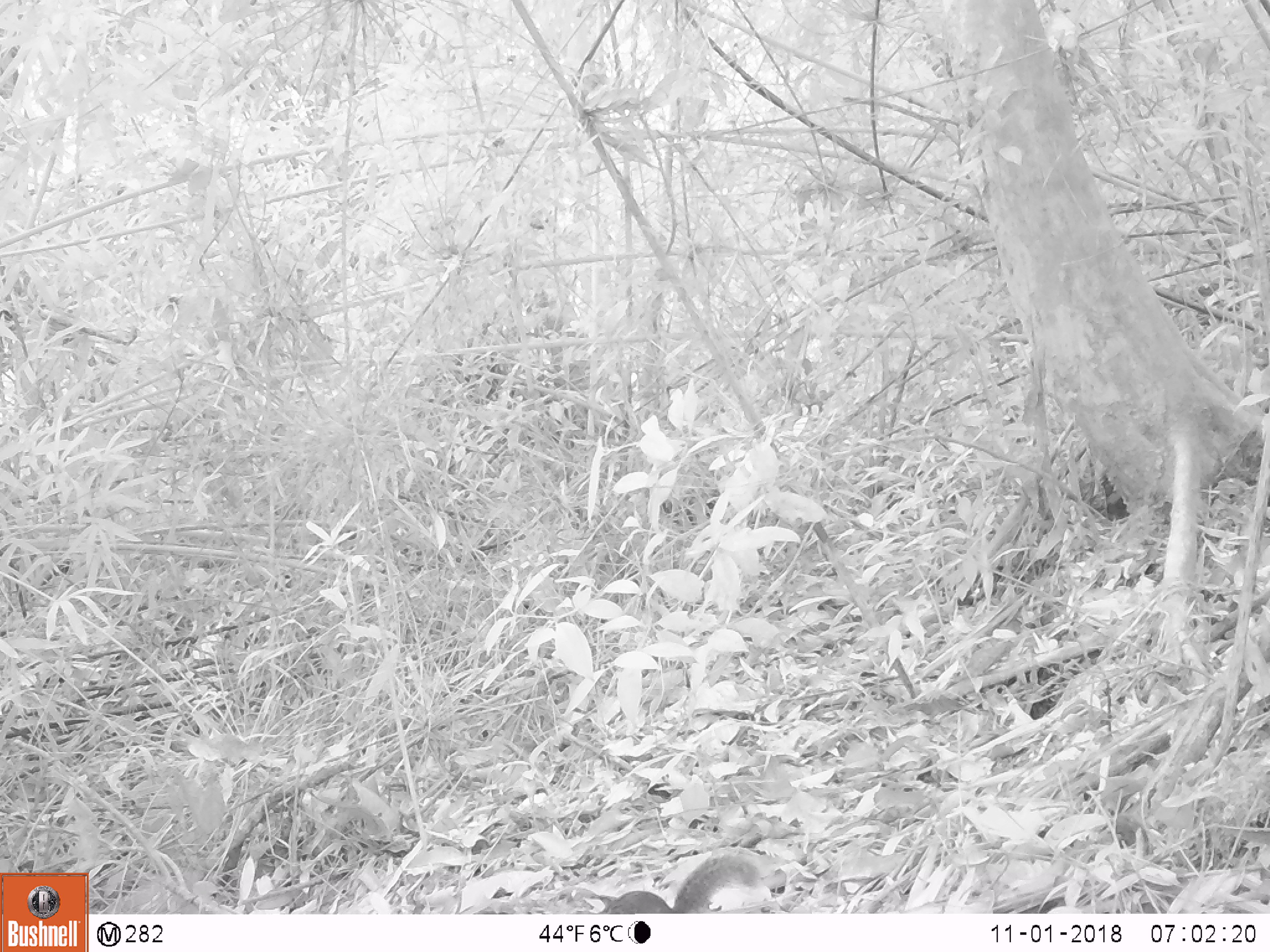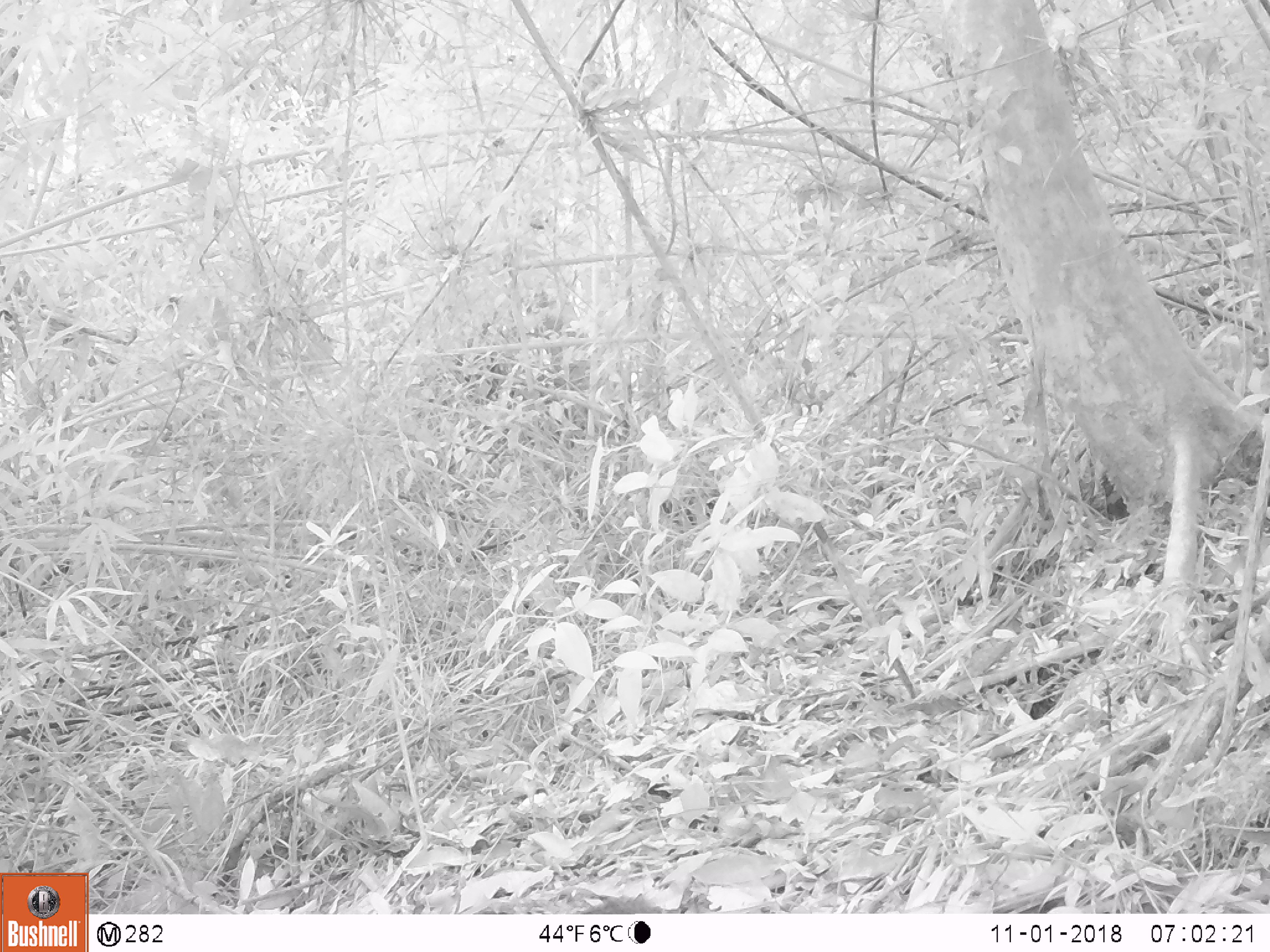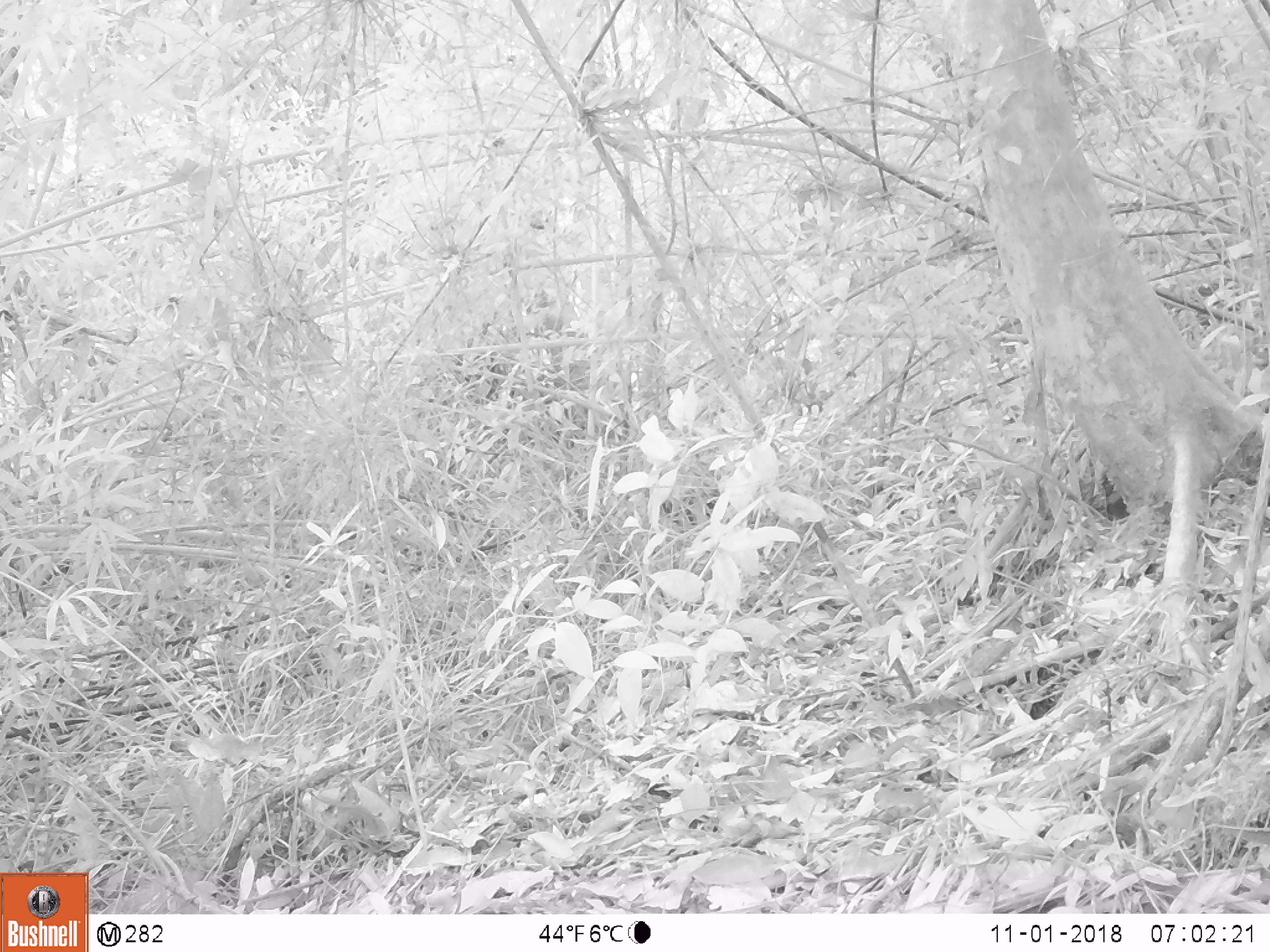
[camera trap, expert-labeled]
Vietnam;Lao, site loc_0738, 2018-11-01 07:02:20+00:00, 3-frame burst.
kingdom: Animalia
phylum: Chordata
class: Mammalia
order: Rodentia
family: Sciuridae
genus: Dremomys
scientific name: Dremomys rufigenis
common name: red-cheeked squirrel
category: red cheeked squirrel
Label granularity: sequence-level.